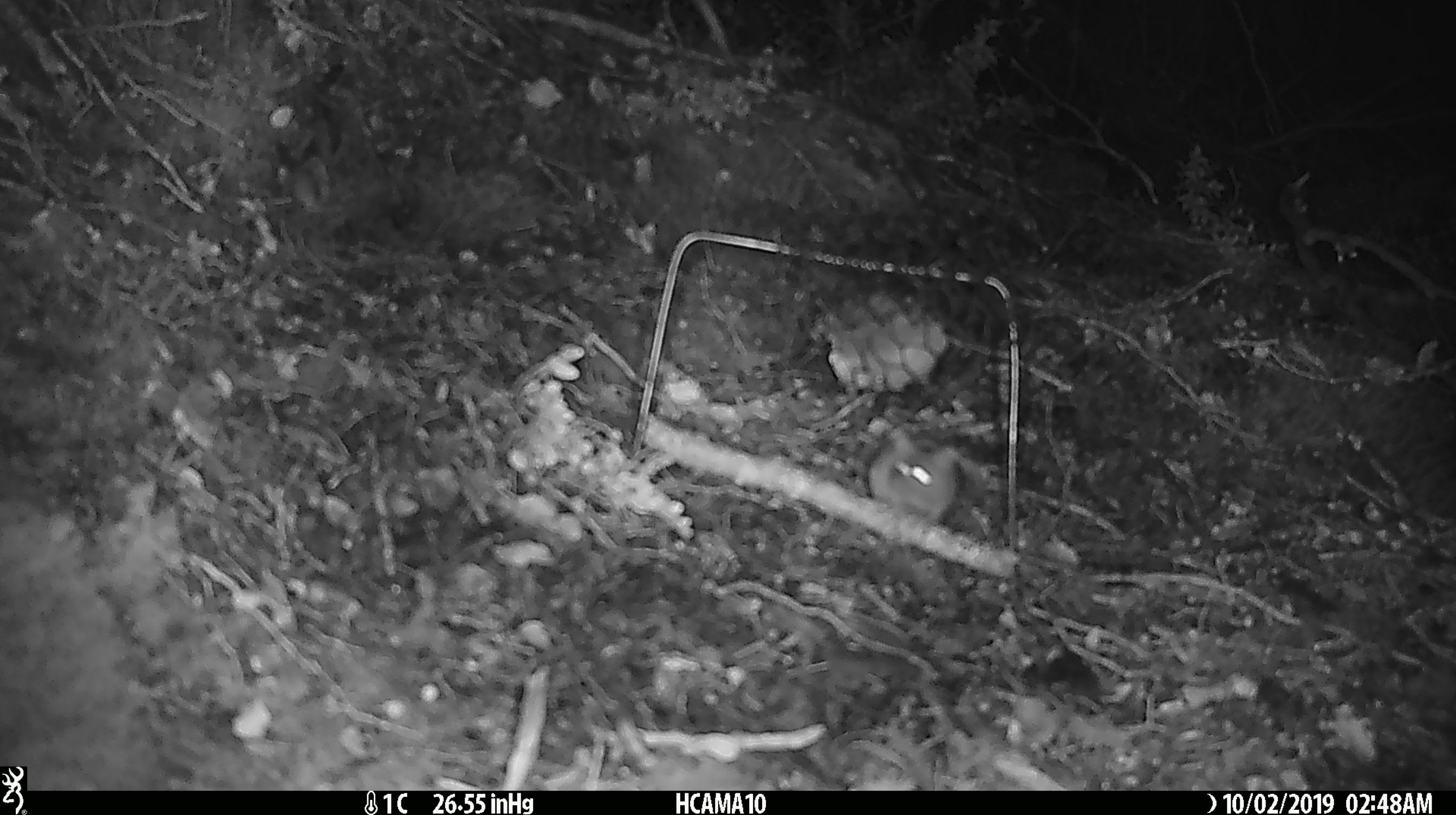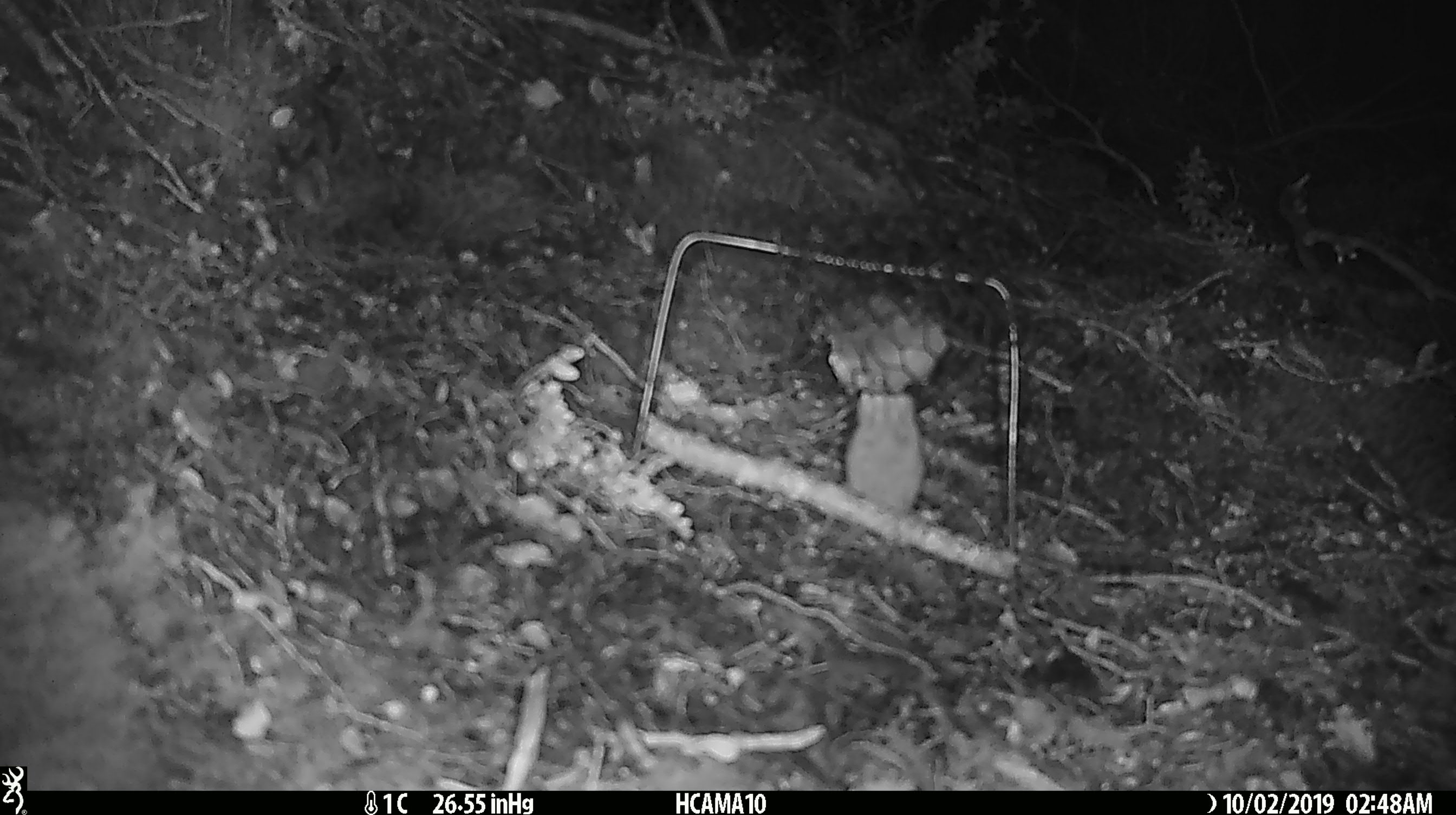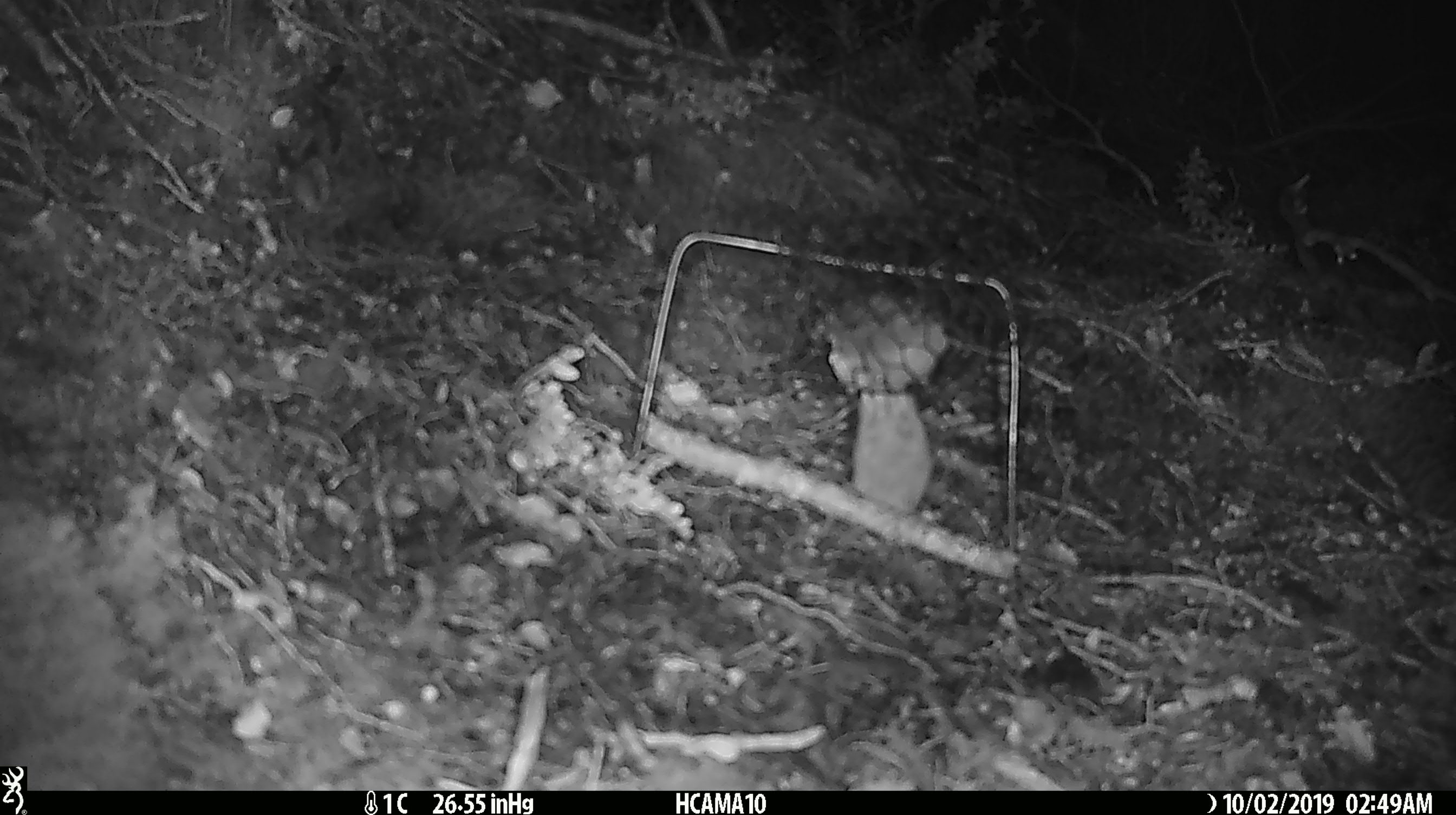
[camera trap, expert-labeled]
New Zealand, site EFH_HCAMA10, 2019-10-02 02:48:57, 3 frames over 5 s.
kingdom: Animalia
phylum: Chordata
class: Mammalia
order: Rodentia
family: Muridae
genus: Mus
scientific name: Mus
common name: mouse